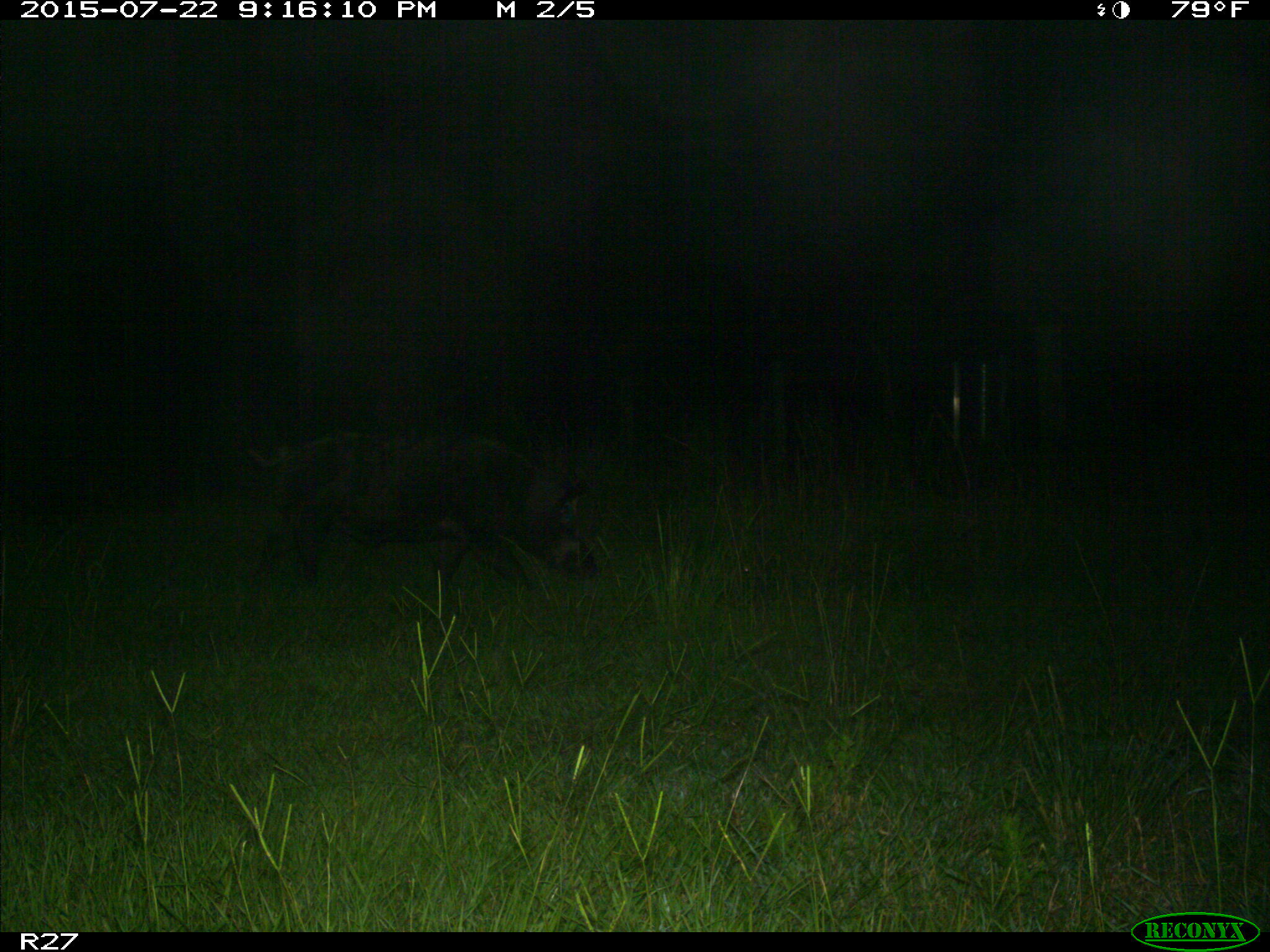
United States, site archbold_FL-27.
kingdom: Animalia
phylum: Chordata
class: Mammalia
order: Artiodactyla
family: Suidae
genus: Sus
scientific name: Sus scrofa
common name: wild boar